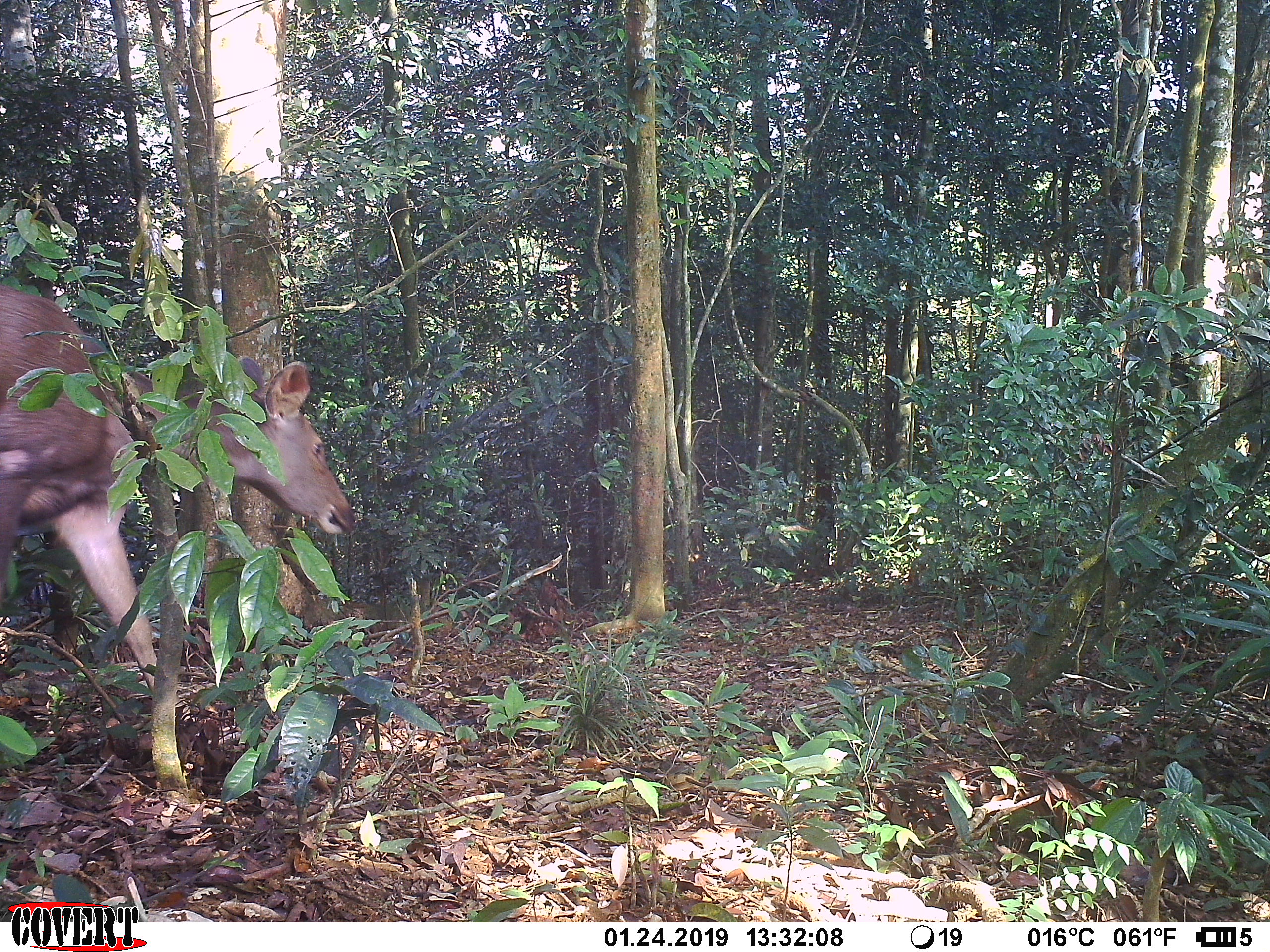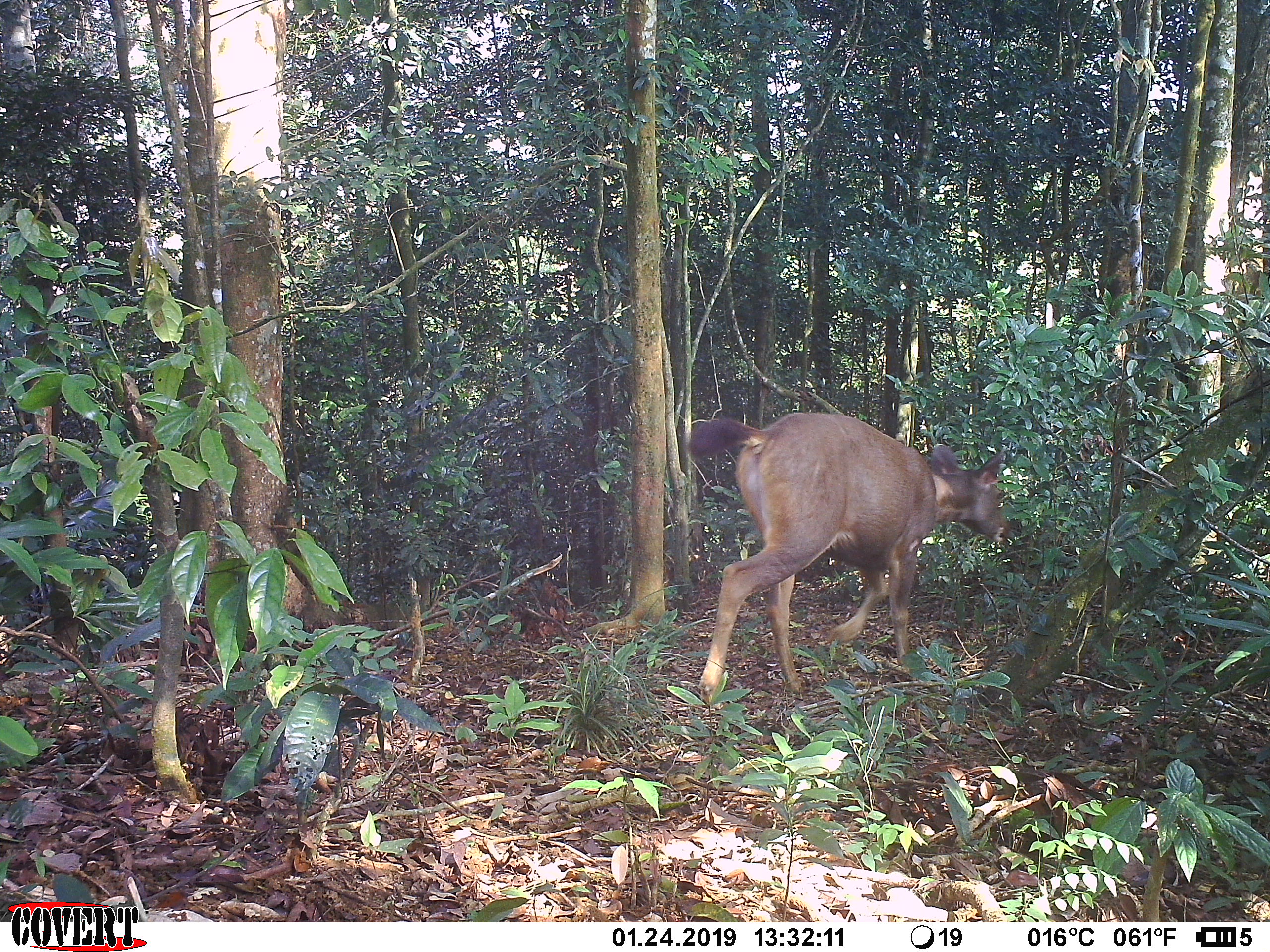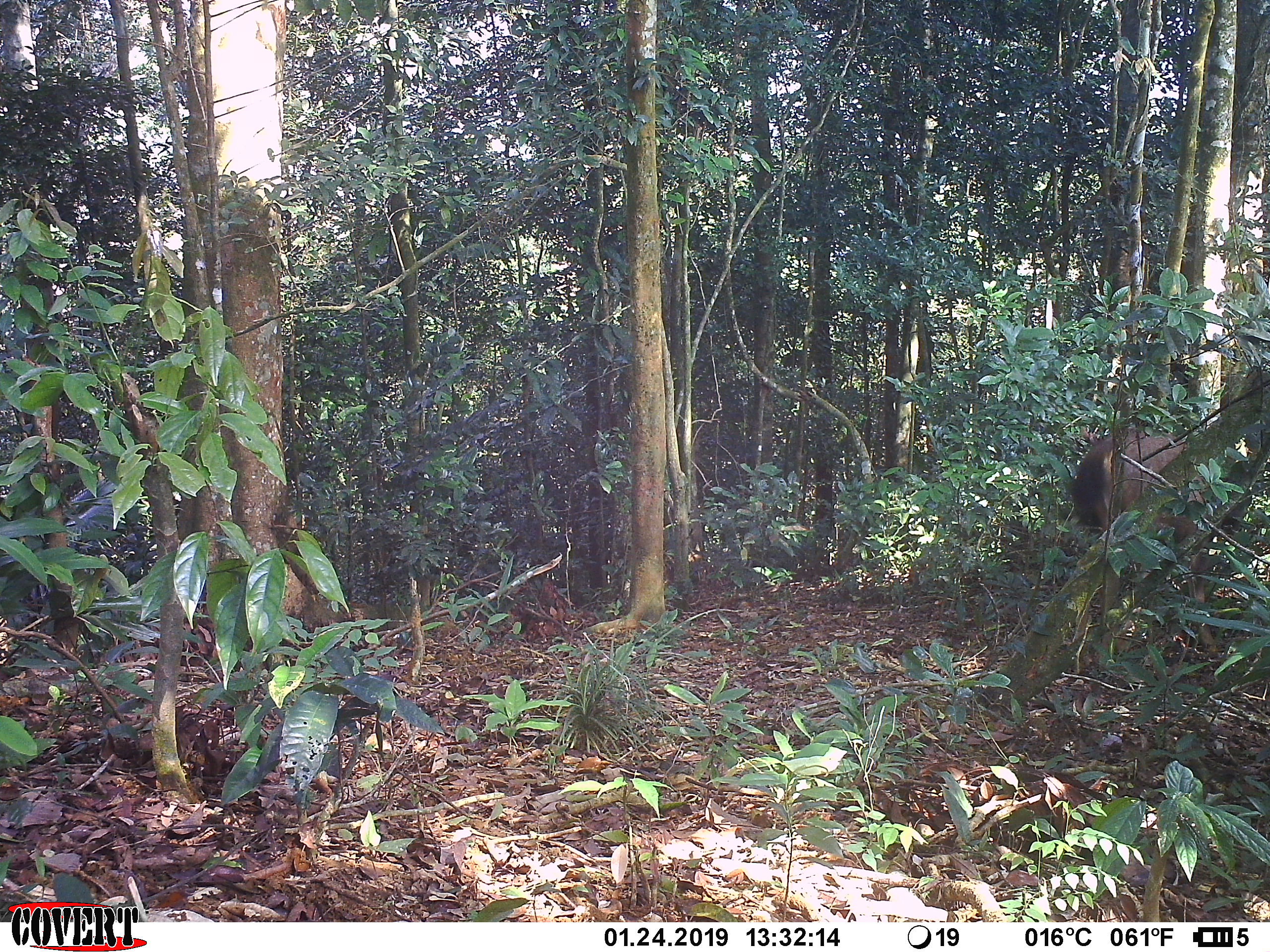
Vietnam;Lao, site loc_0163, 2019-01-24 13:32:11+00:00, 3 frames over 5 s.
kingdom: Animalia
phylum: Chordata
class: Mammalia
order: Artiodactyla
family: Cervidae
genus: Rusa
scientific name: Rusa unicolor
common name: sambar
Sambar (Rusa unicolor). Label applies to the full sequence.